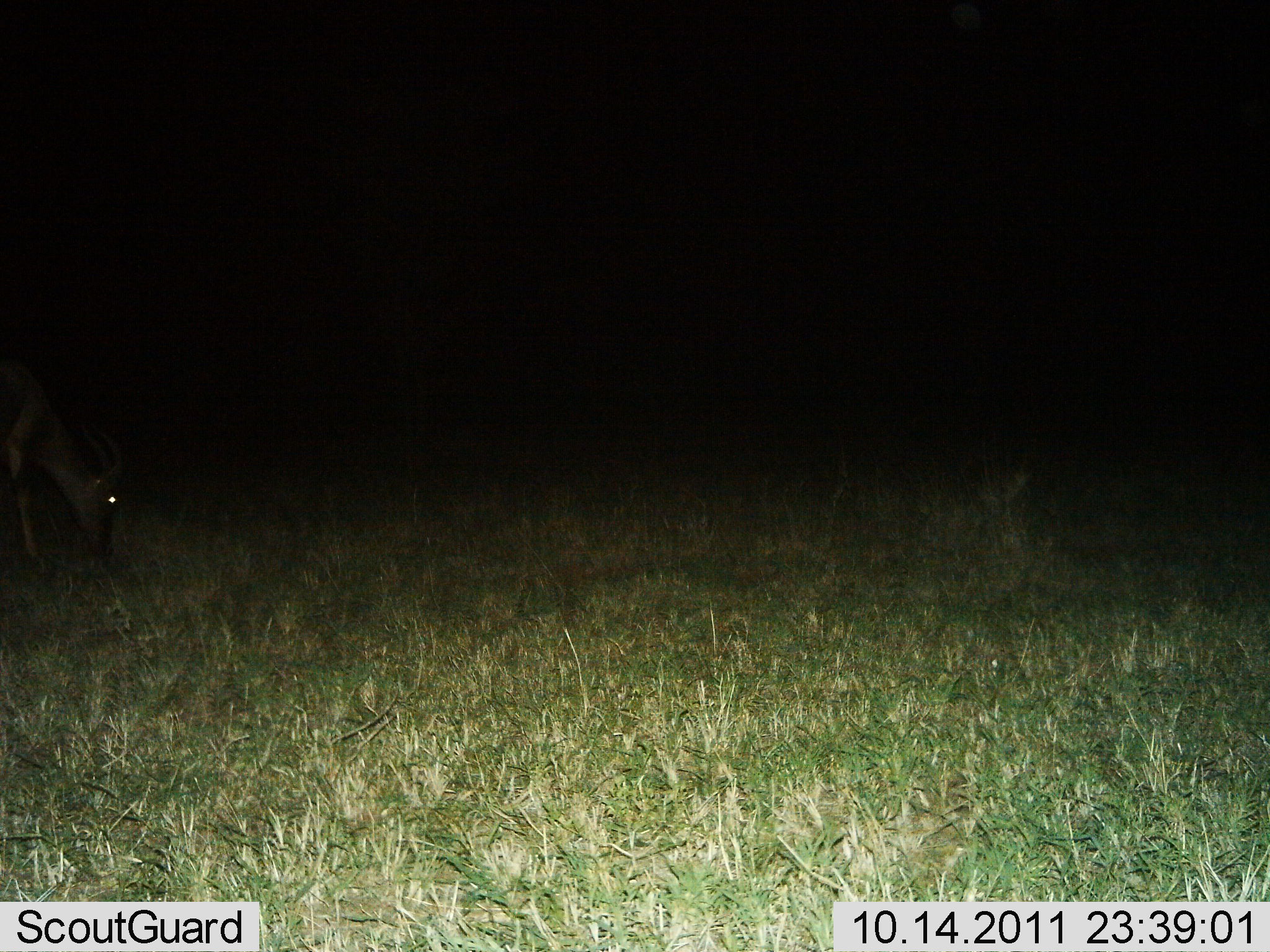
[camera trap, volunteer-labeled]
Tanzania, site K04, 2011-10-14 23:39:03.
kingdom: Animalia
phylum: Chordata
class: Mammalia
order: Artiodactyla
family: Bovidae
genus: Eudorcas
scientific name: Eudorcas thomsonii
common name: thomson's gazelle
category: gazellethomsons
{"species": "gazellethomsons (thomson's gazelle) (Eudorcas thomsonii)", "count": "1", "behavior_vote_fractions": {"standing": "17%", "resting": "0%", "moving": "0%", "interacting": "0%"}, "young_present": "0%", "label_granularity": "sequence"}